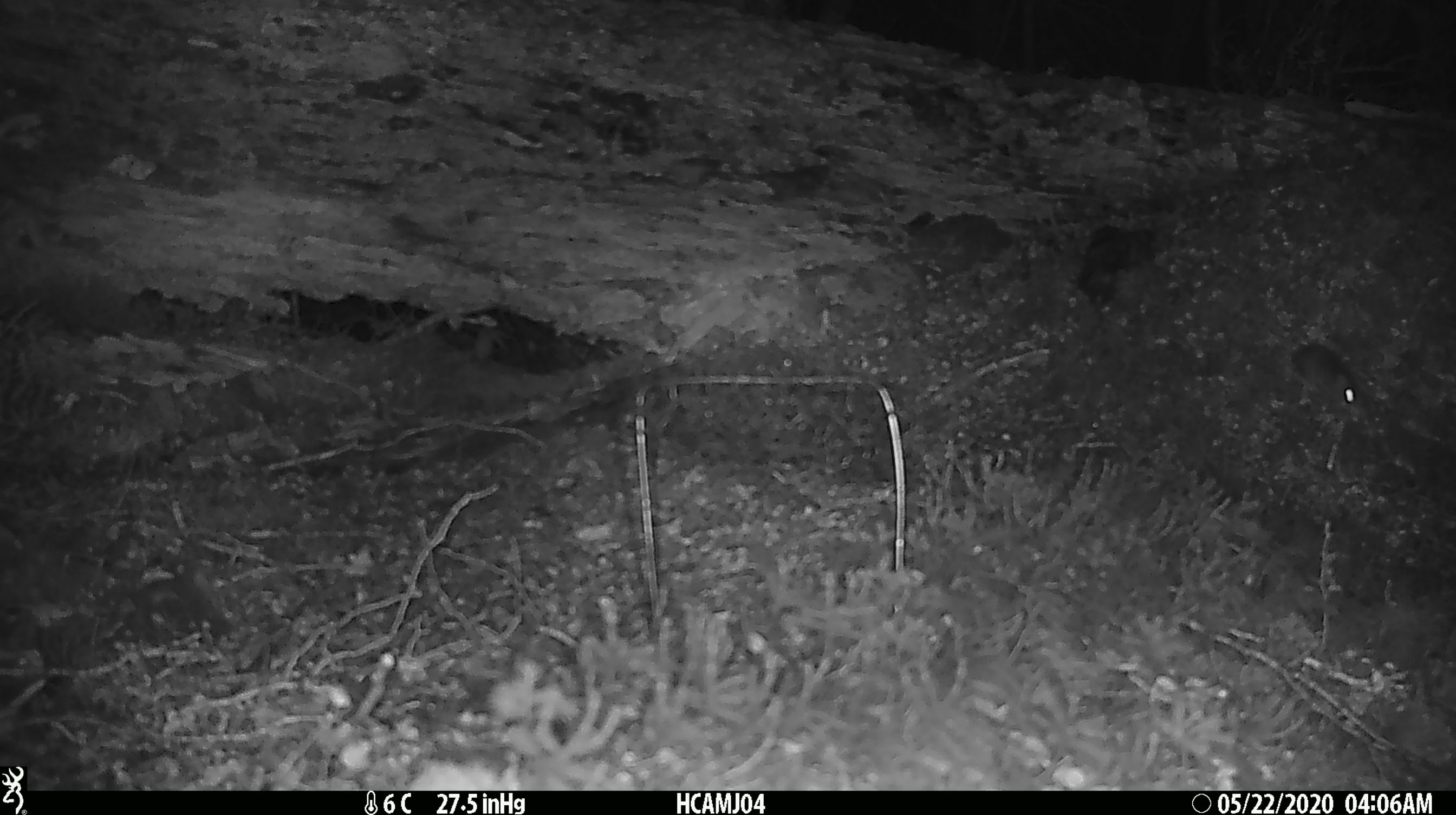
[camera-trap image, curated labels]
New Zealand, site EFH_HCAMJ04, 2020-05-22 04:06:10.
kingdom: Animalia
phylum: Chordata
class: Mammalia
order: Rodentia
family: Muridae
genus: Mus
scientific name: Mus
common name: mouse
Mouse (Mus).